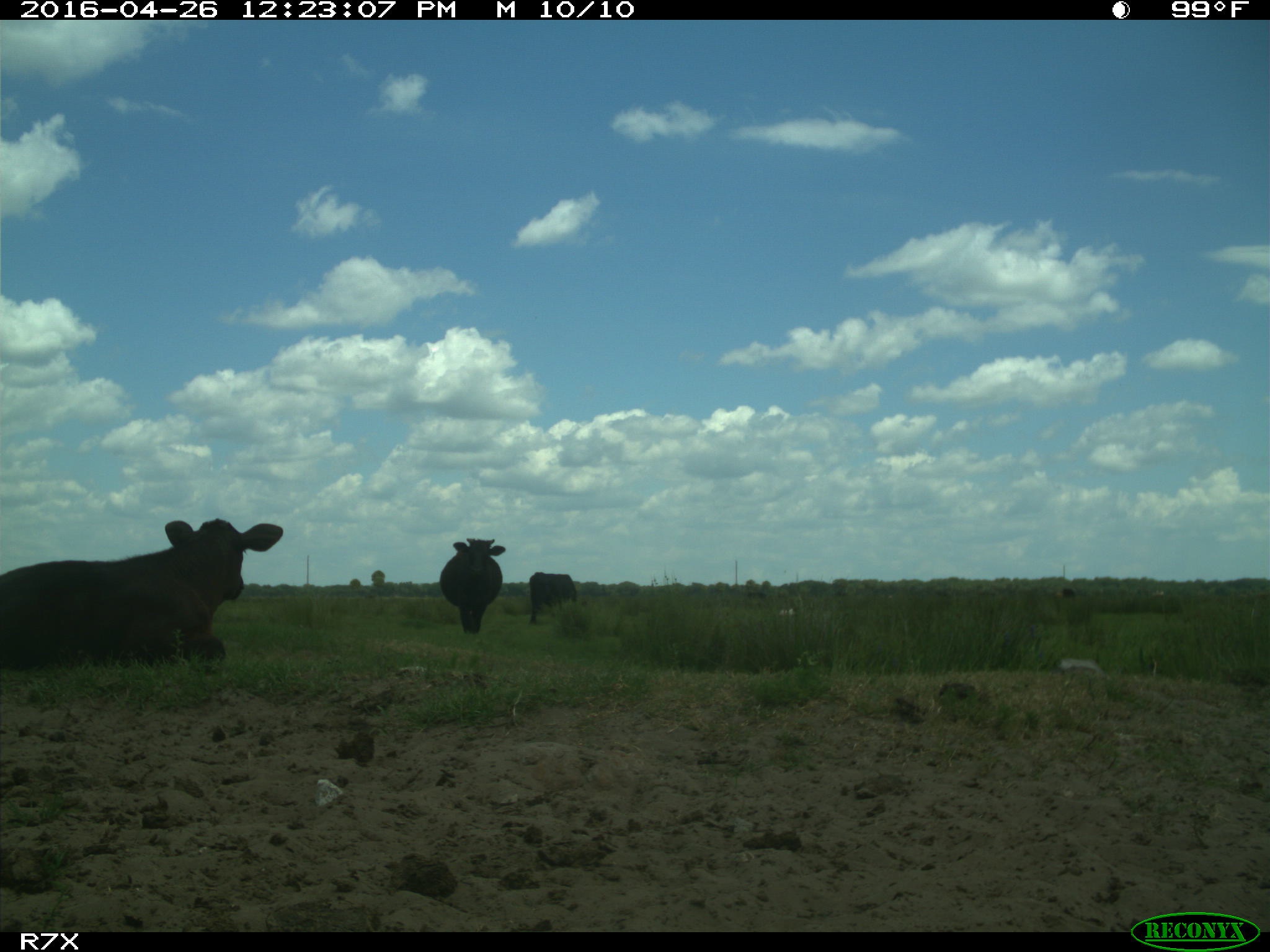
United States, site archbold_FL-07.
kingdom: Animalia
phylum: Chordata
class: Mammalia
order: Artiodactyla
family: Bovidae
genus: Bos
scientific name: Bos taurus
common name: domestic cow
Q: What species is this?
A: Bos taurus (domestic cow).